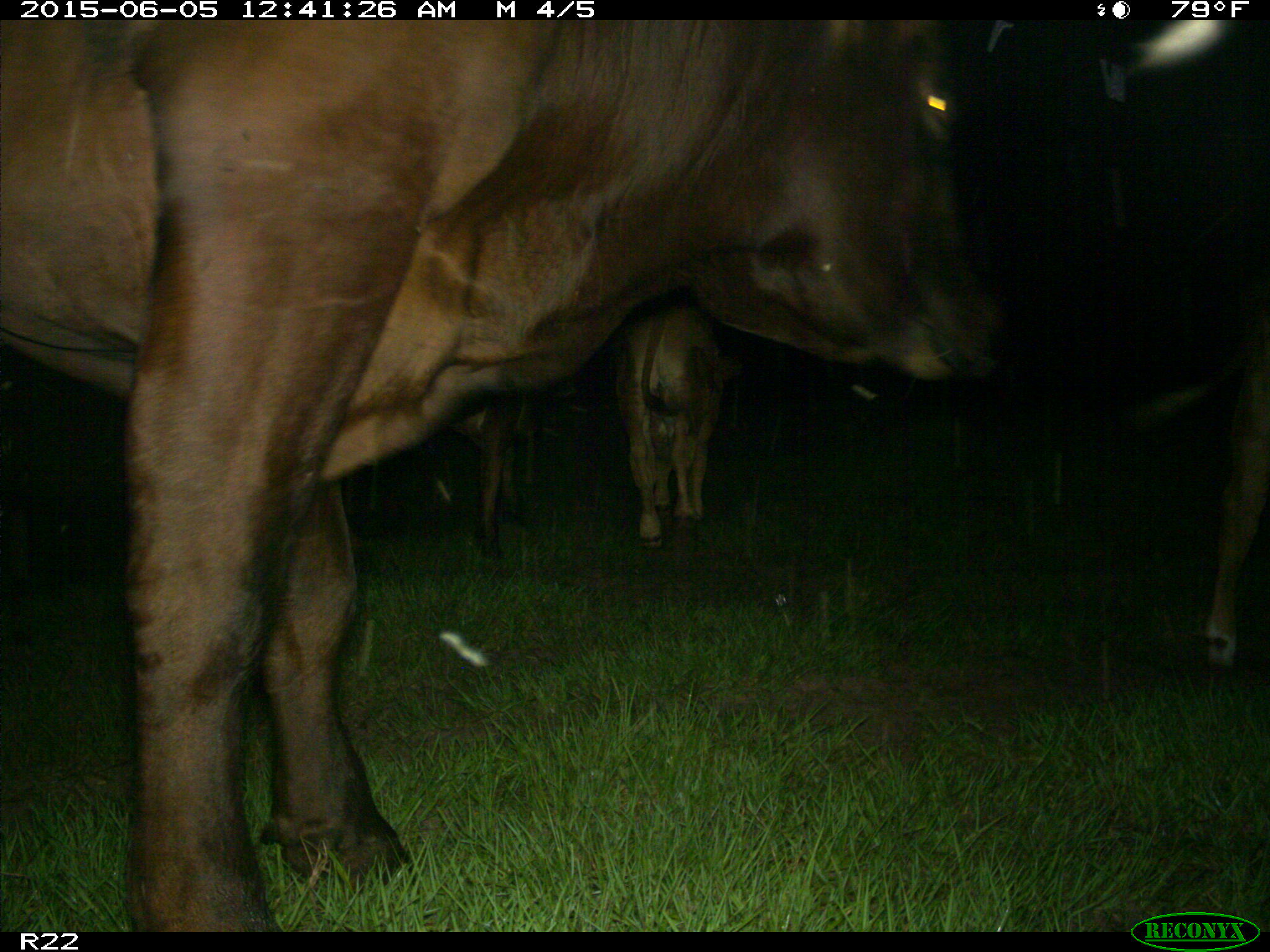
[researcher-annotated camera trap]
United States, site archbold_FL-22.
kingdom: Animalia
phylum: Chordata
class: Mammalia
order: Artiodactyla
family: Bovidae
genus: Bos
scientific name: Bos taurus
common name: domestic cow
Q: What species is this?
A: Bos taurus (domestic cow).